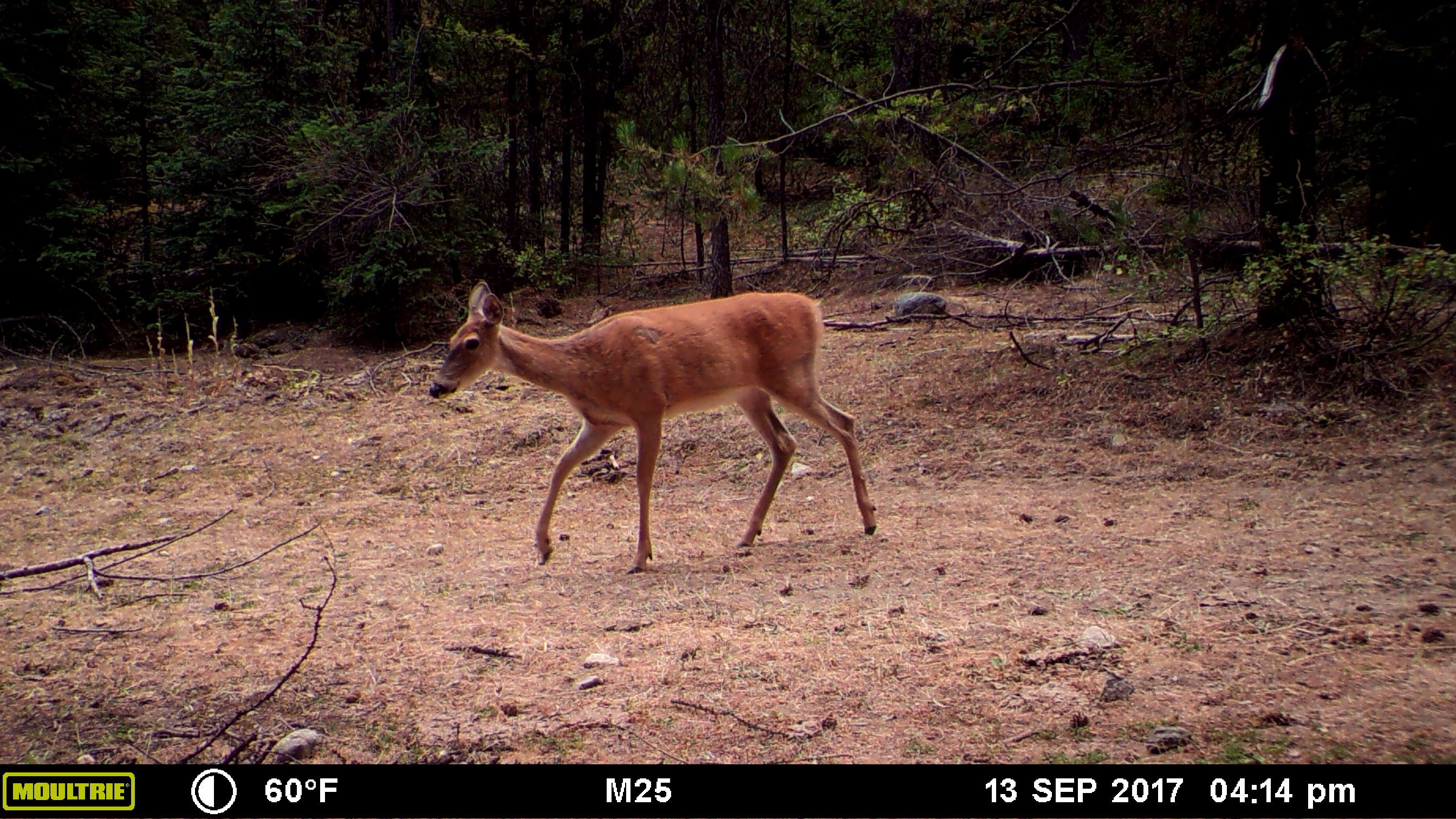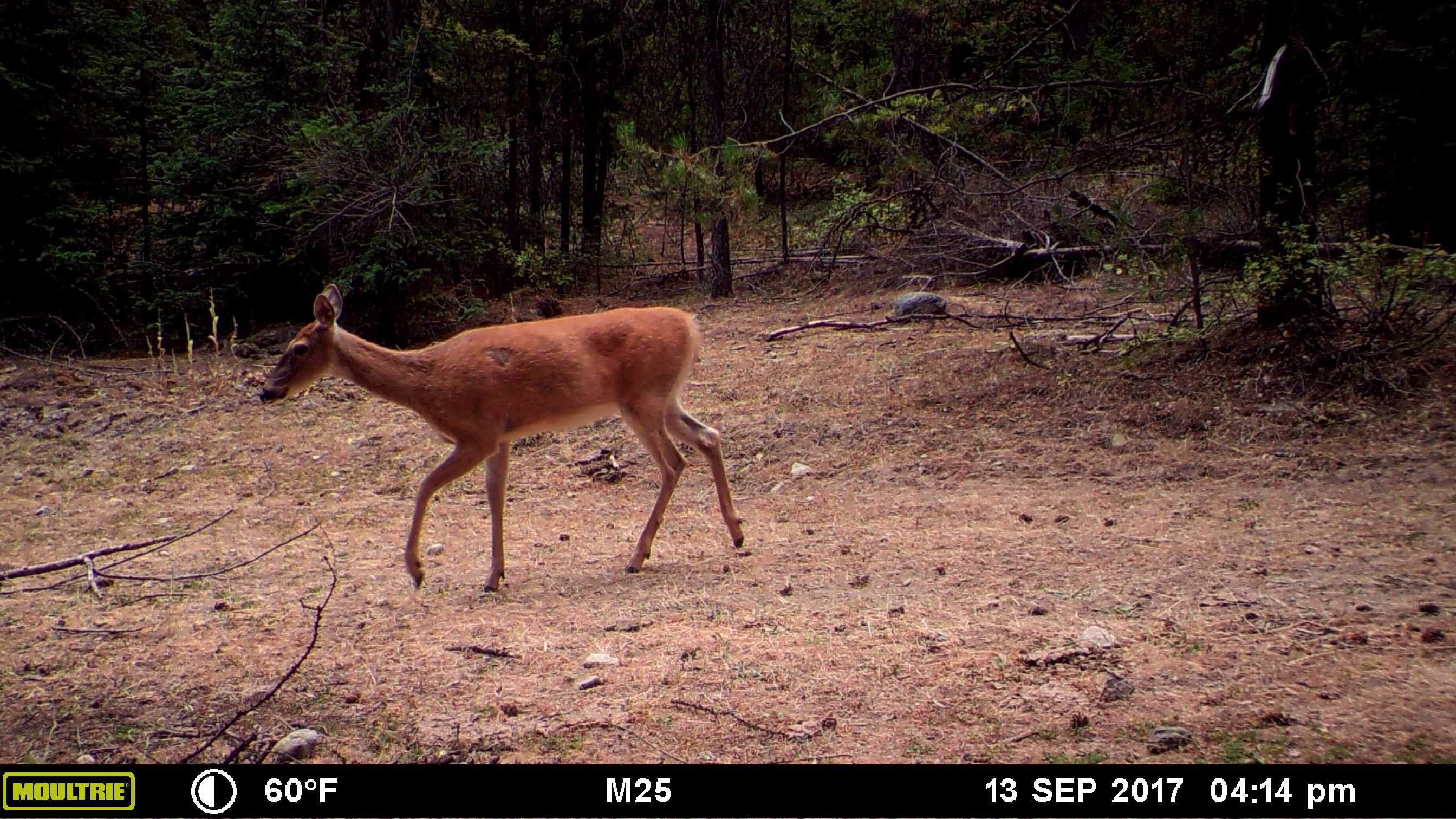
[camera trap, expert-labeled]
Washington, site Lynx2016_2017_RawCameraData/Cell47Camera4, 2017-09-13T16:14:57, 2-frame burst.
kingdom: Animalia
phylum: Chordata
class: Mammalia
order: Artiodactyla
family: Cervidae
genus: Odocoileus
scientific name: Odocoileus virginianus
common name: white-tailed deer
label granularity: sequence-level